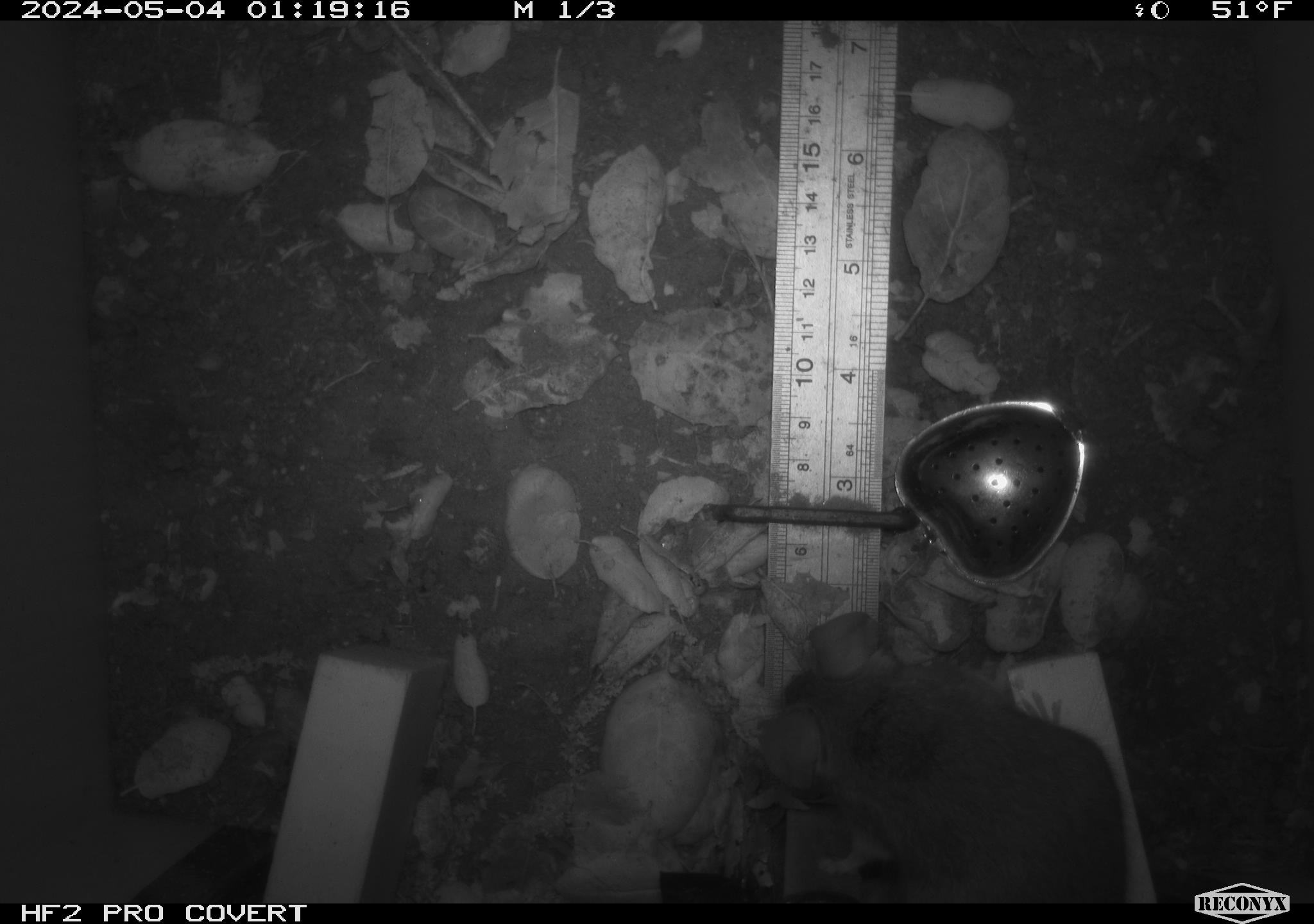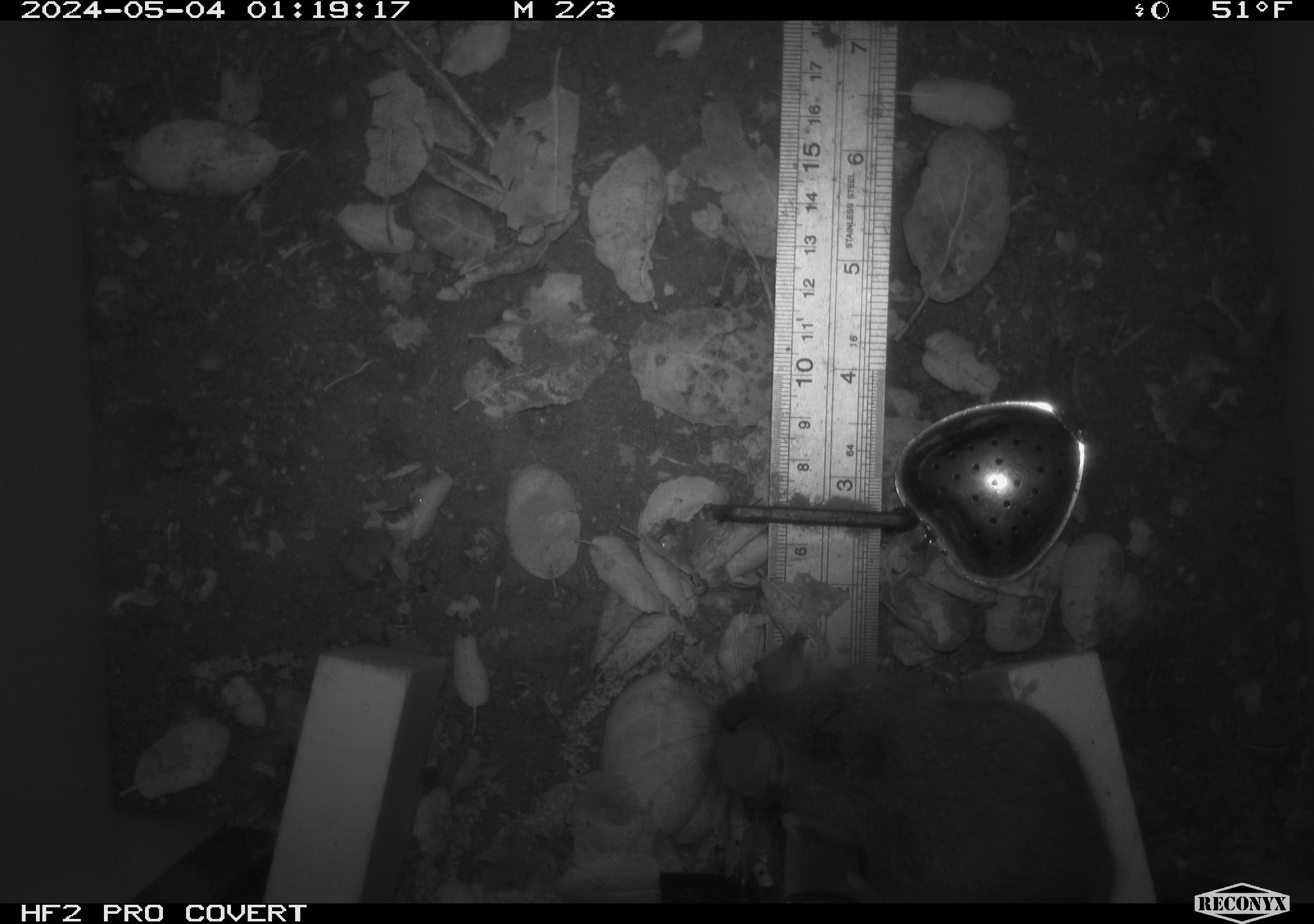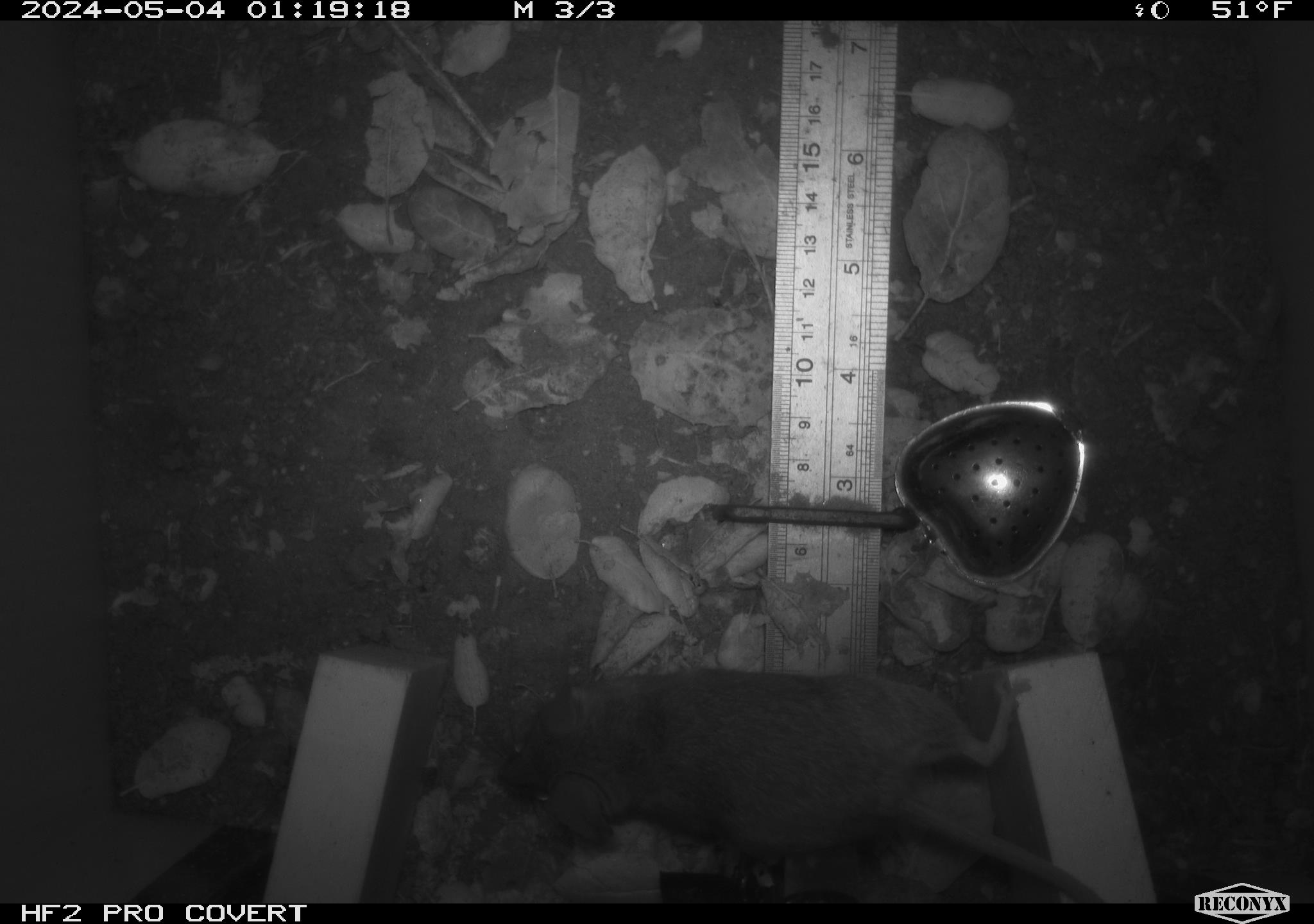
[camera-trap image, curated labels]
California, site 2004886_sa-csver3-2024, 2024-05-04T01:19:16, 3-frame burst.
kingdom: Animalia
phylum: Chordata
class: Mammalia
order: Rodentia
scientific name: Rodentia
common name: rodent